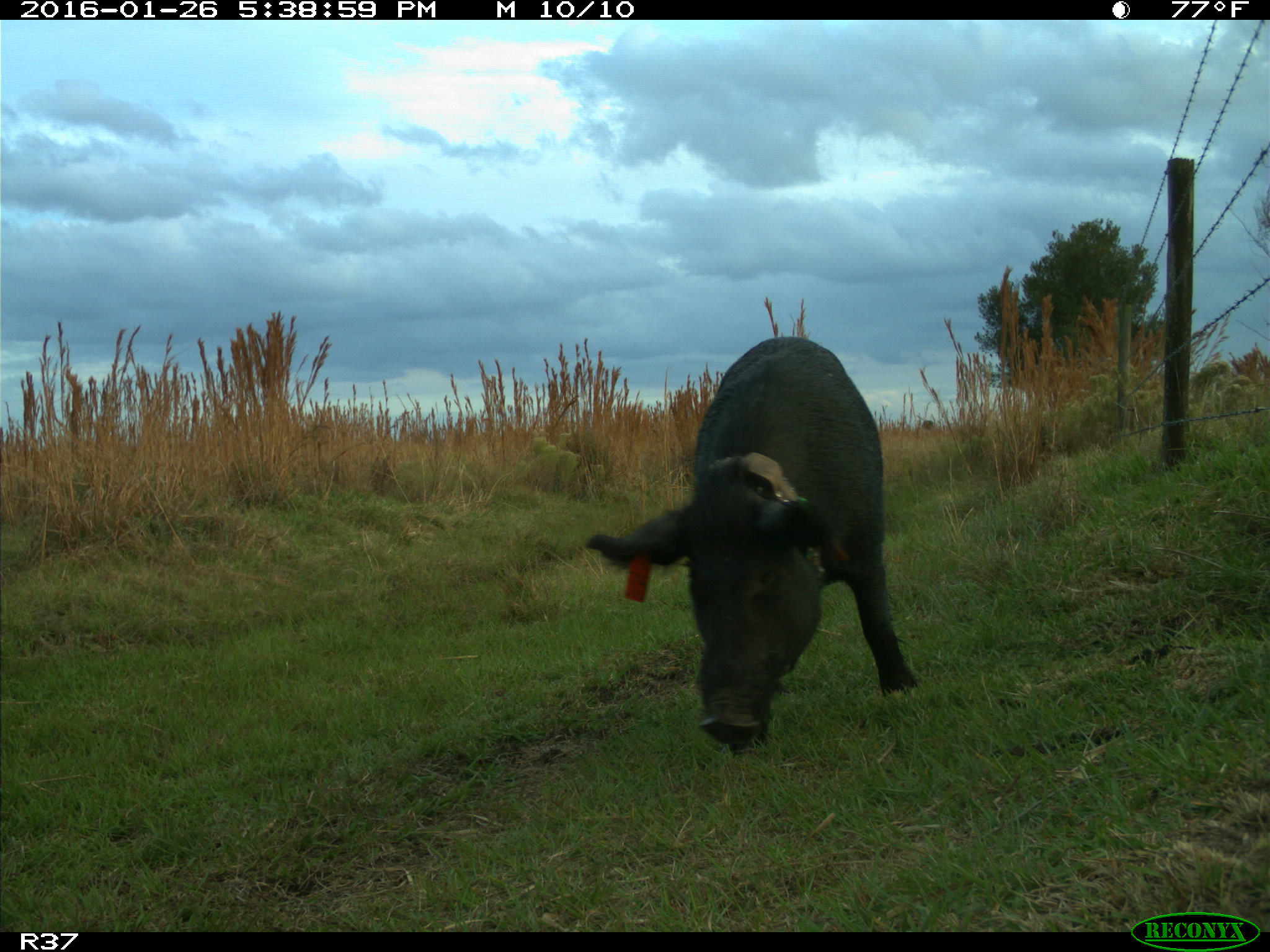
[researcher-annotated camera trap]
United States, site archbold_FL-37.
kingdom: Animalia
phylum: Chordata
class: Mammalia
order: Artiodactyla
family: Suidae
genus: Sus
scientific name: Sus scrofa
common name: wild boar